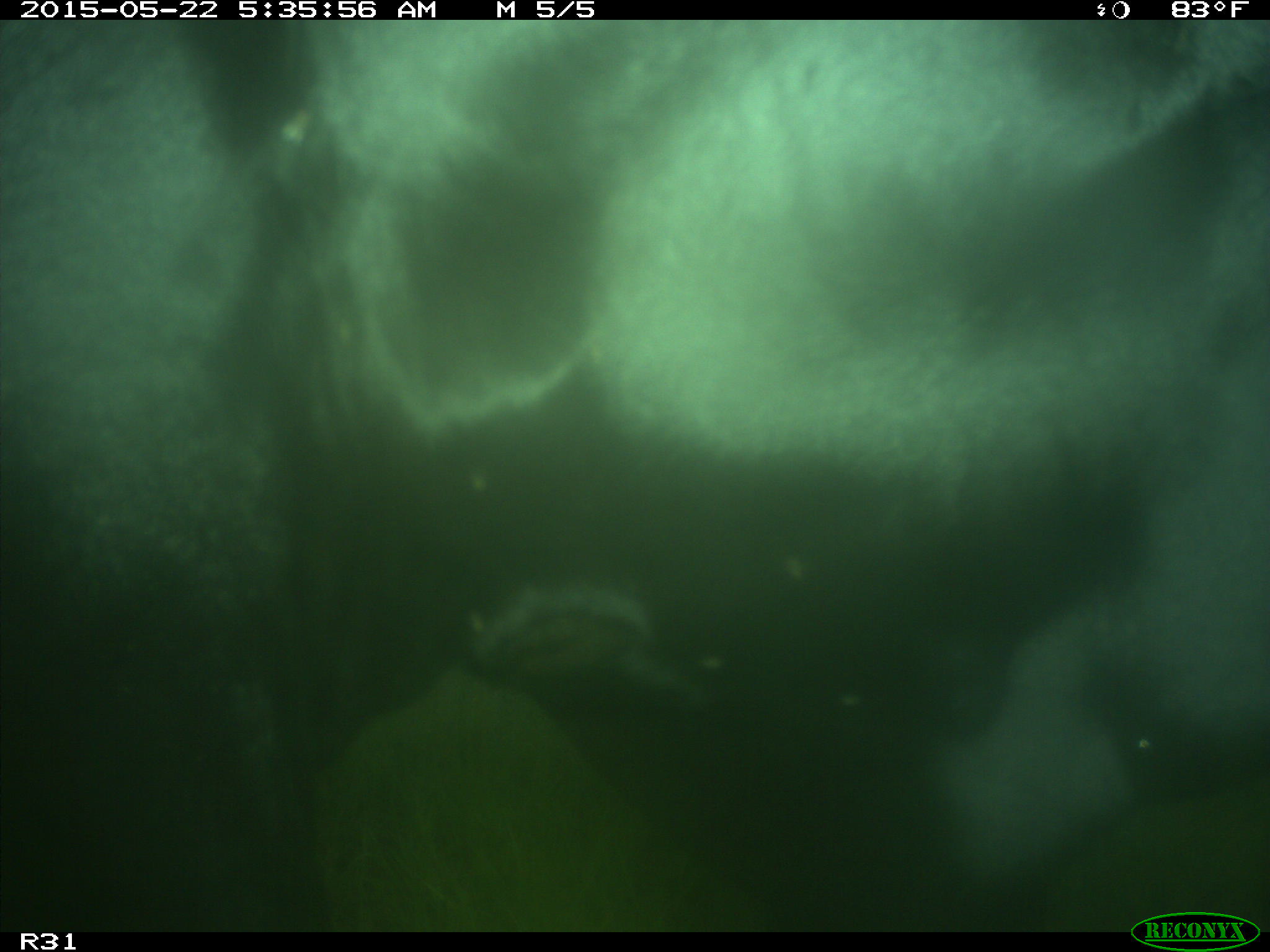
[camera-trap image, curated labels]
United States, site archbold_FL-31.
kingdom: Animalia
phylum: Chordata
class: Mammalia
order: Artiodactyla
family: Bovidae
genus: Bos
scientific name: Bos taurus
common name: domestic cow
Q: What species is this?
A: Bos taurus (domestic cow).